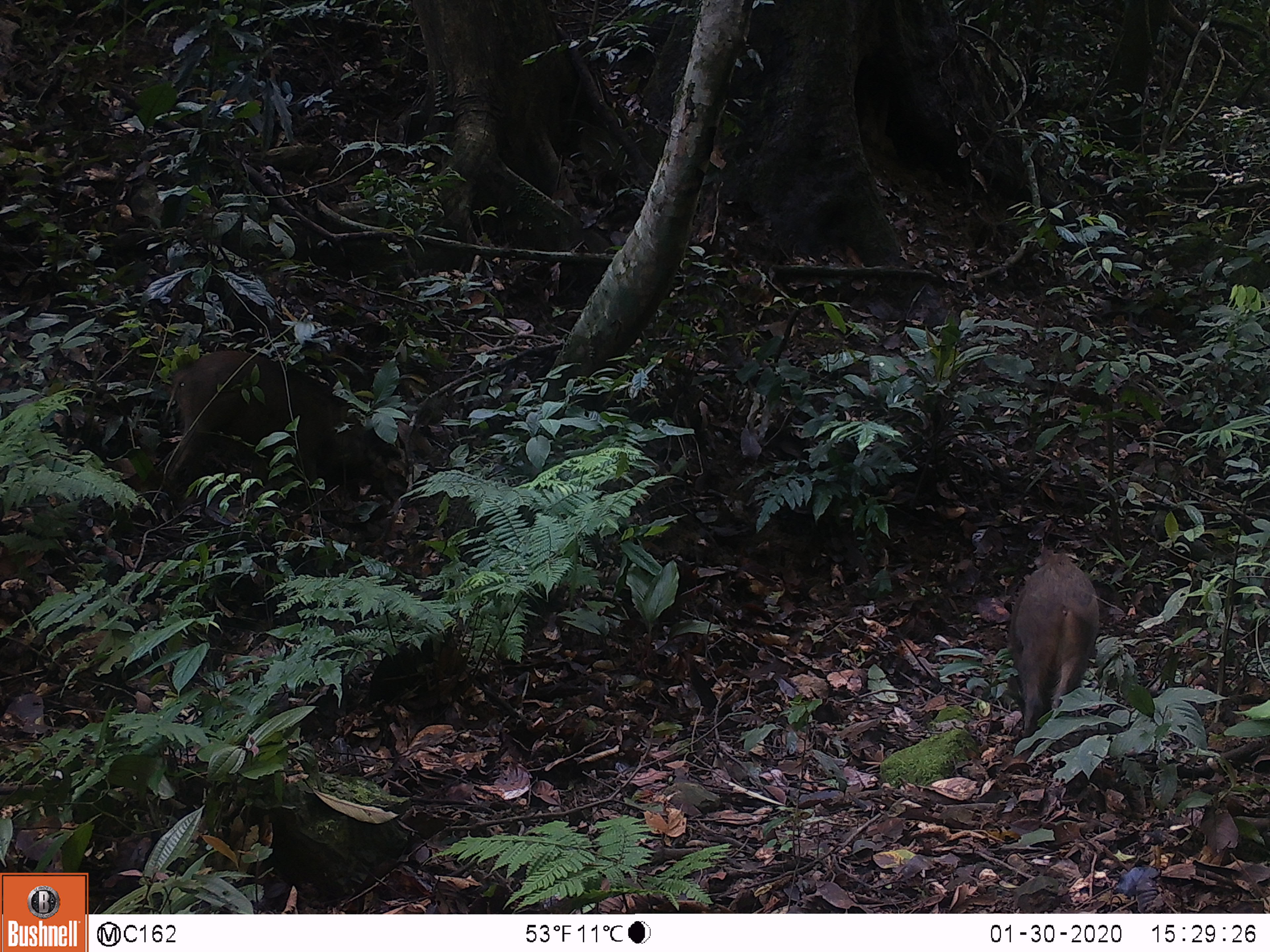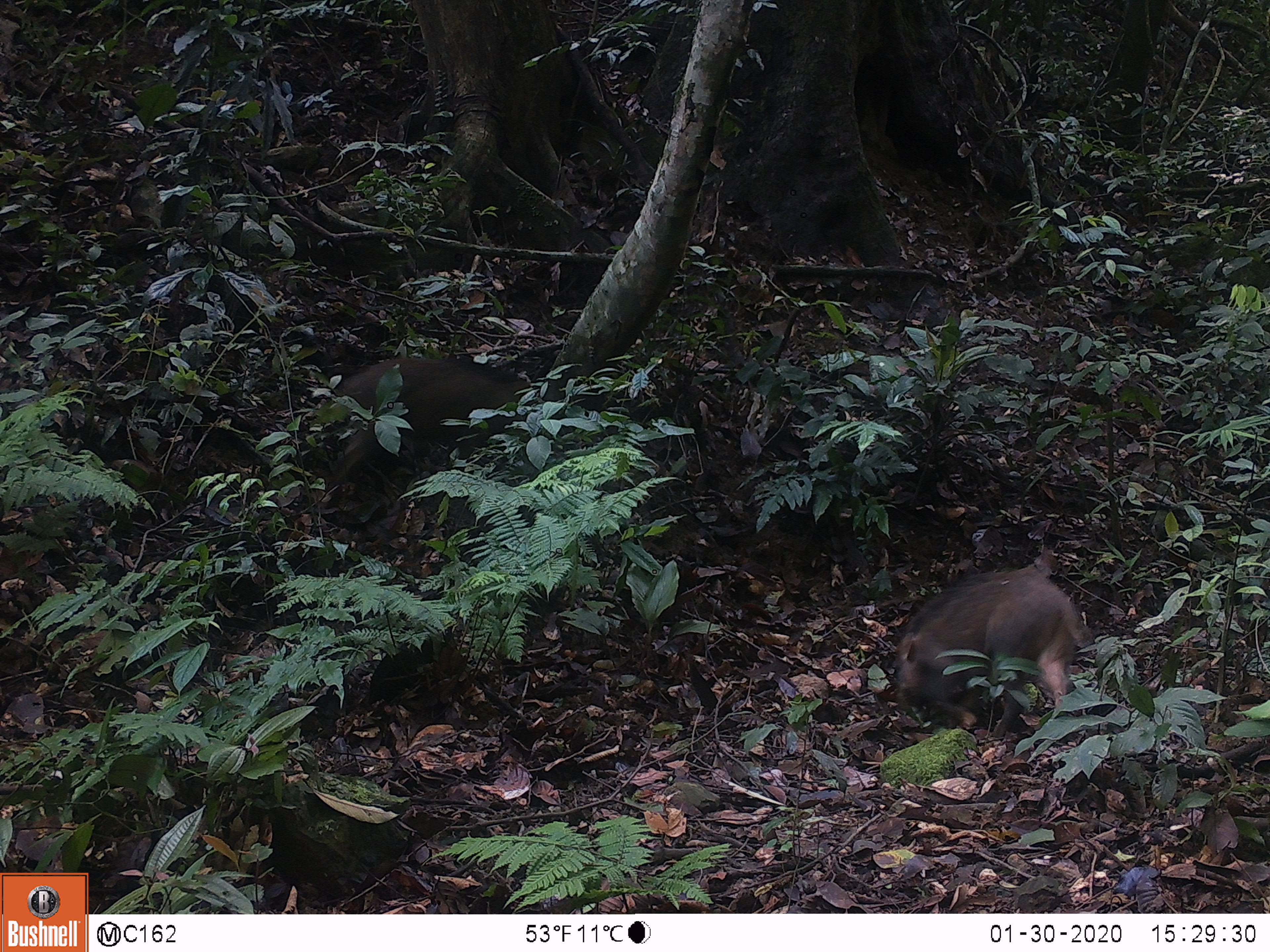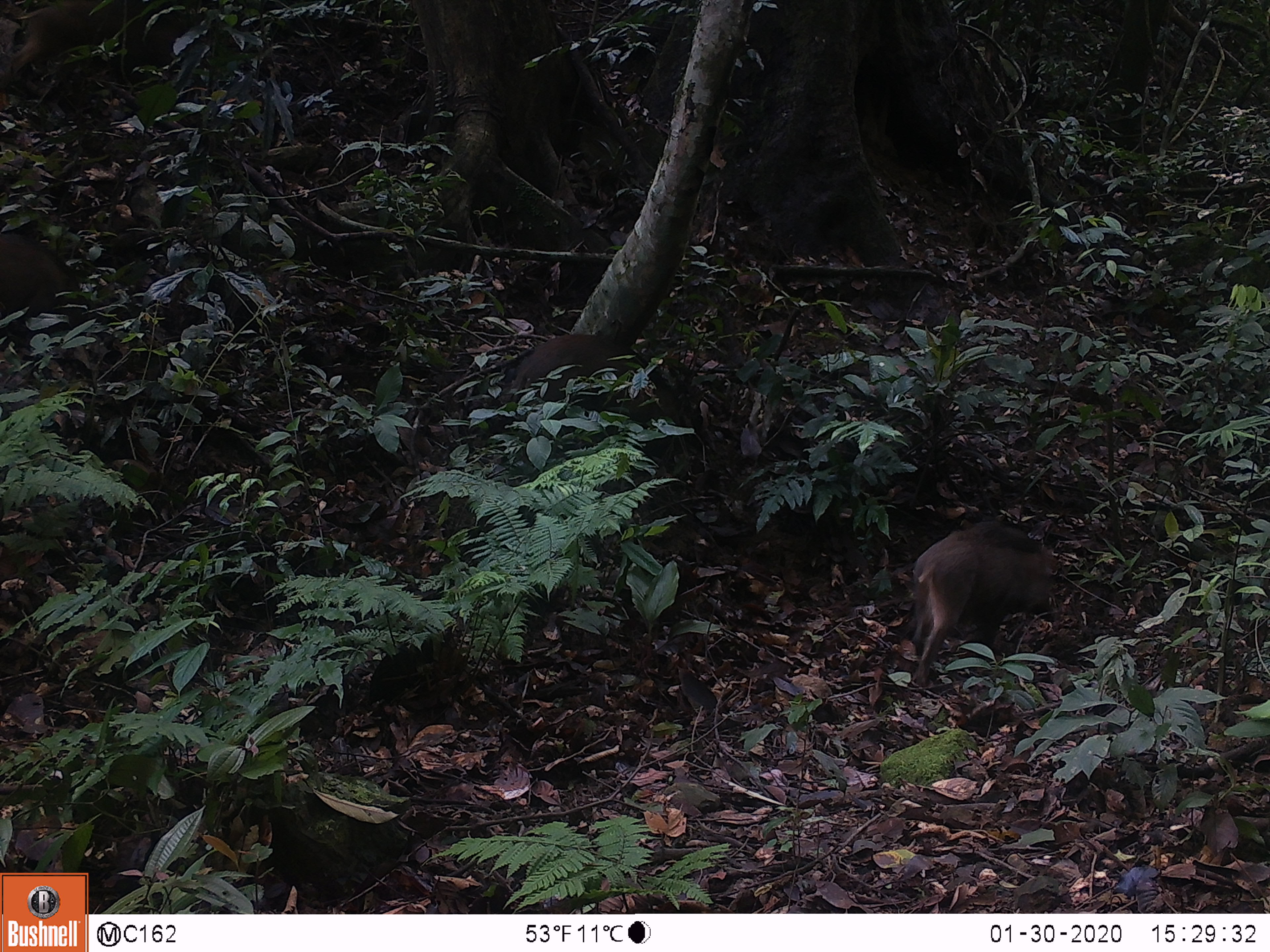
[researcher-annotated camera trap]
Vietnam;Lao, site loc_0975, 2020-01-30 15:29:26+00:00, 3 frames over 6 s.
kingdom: Animalia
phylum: Chordata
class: Mammalia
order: Artiodactyla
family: Suidae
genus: Sus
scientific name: Sus scrofa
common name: eurasian wild pig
Eurasian wild pig (Sus scrofa). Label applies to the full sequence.